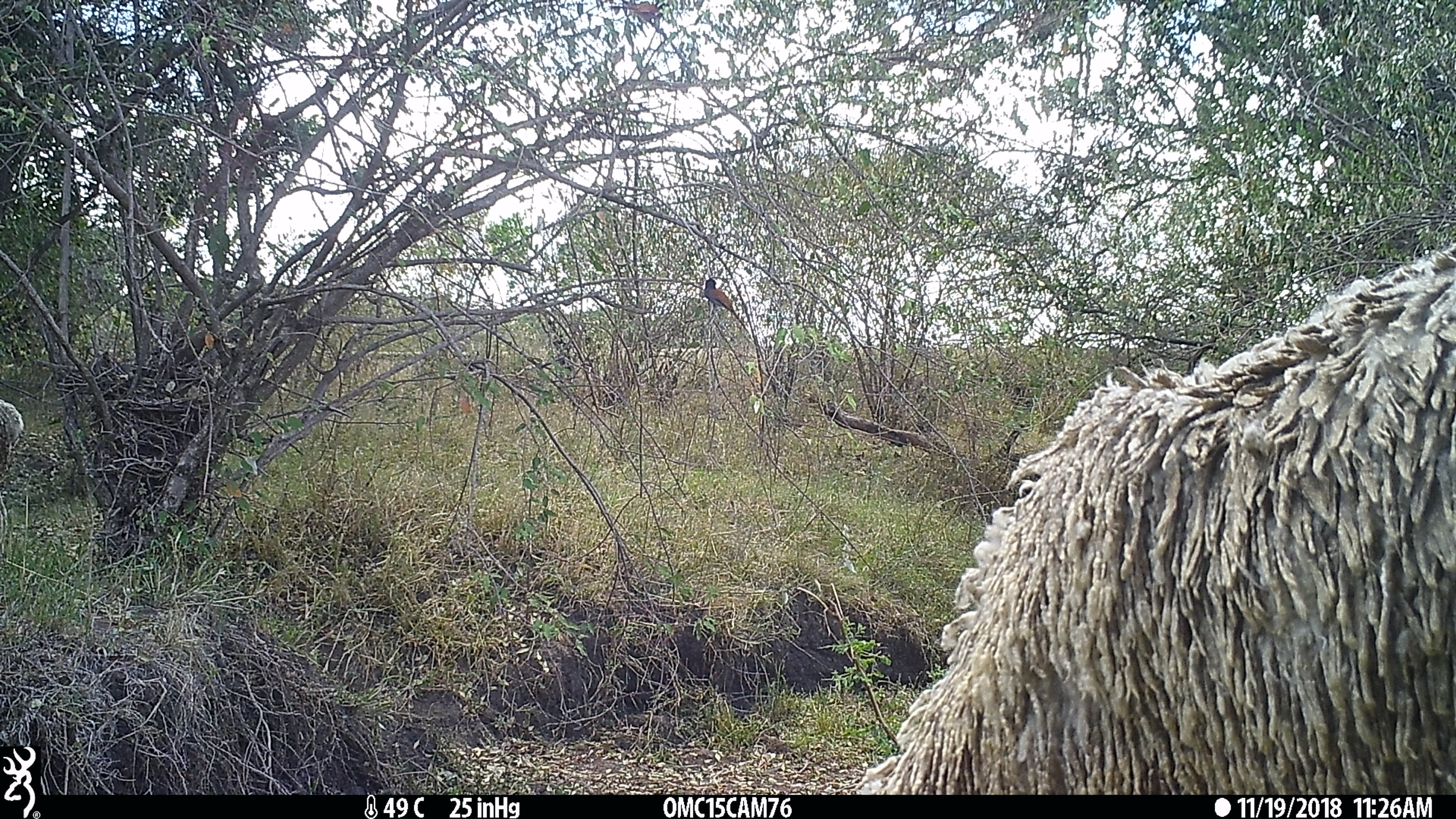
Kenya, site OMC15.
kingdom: Animalia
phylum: Chordata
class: Mammalia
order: Artiodactyla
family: Bovidae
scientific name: Bovidae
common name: sheep or goat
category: shoat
Shoat (sheep or goat) (Bovidae).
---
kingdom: Animalia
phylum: Chordata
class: Aves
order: Passeriformes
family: Muscicapidae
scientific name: Muscicapidae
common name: flycatcher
Flycatcher (Muscicapidae).